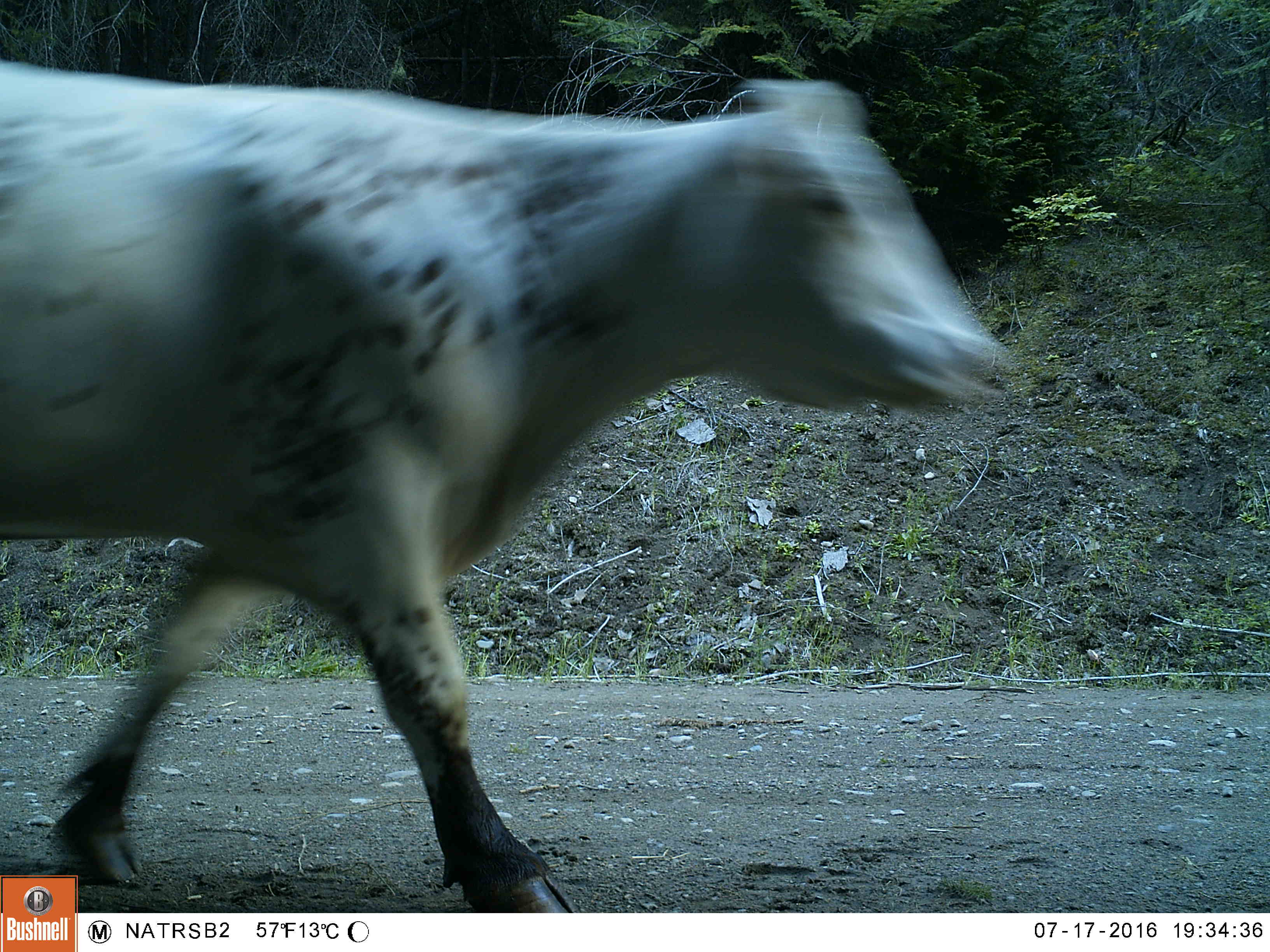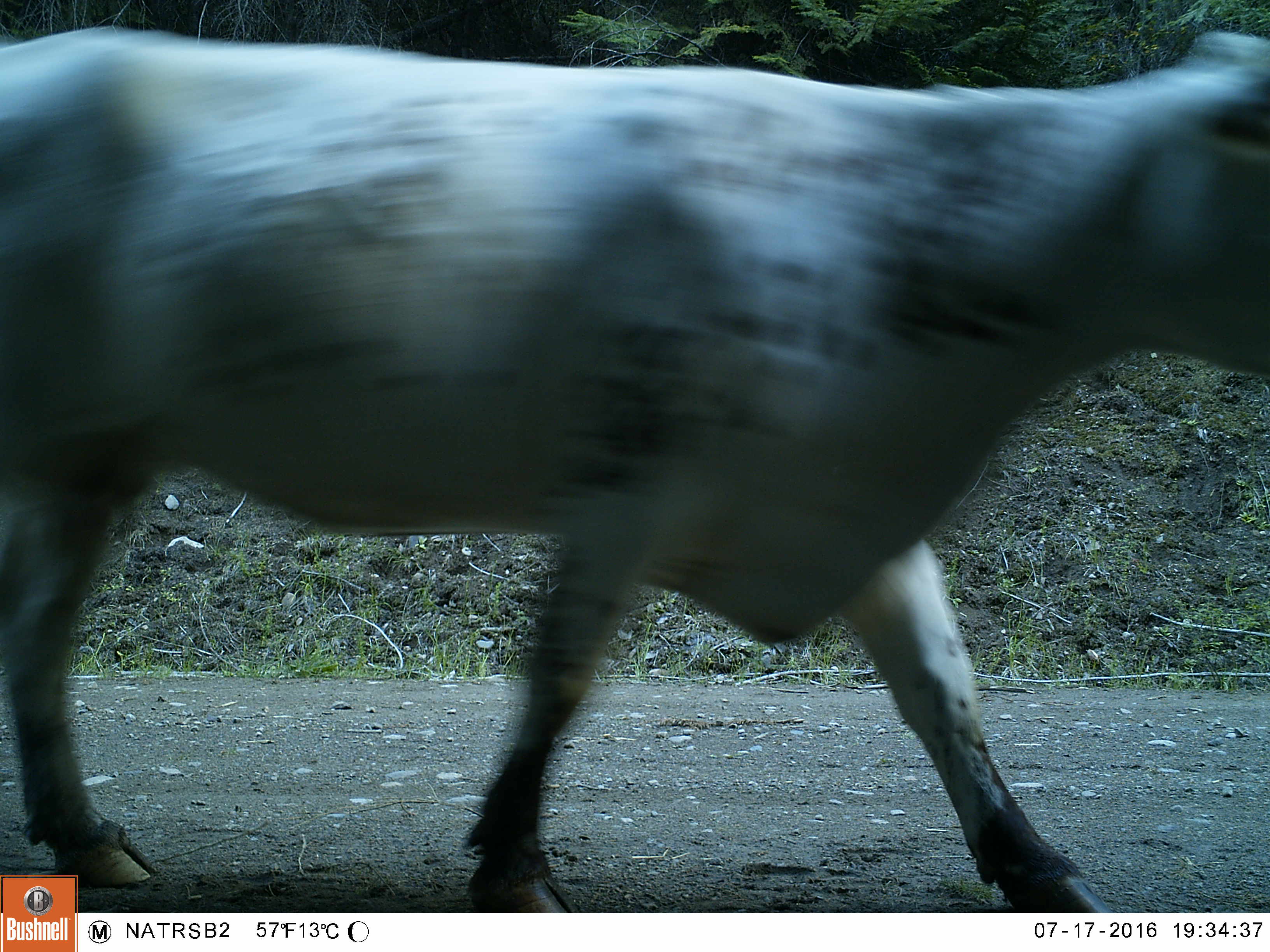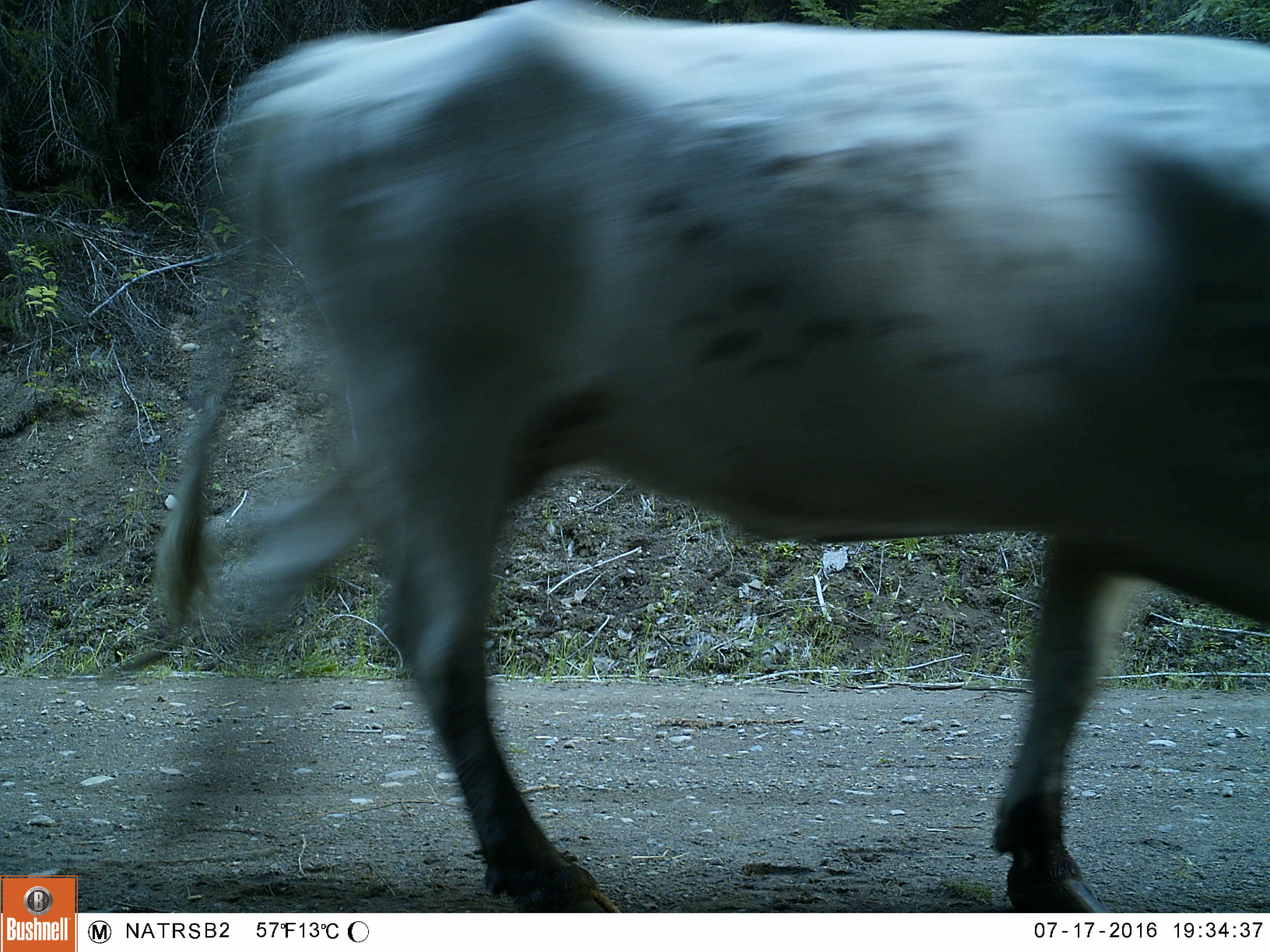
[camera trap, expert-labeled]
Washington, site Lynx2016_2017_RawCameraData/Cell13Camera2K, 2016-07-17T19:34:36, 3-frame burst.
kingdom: Animalia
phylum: Chordata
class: Mammalia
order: Artiodactyla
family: Bovidae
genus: Bos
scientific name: Bos taurus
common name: domestic cattle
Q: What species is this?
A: Domestic cattle (Bos taurus).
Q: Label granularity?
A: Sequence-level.